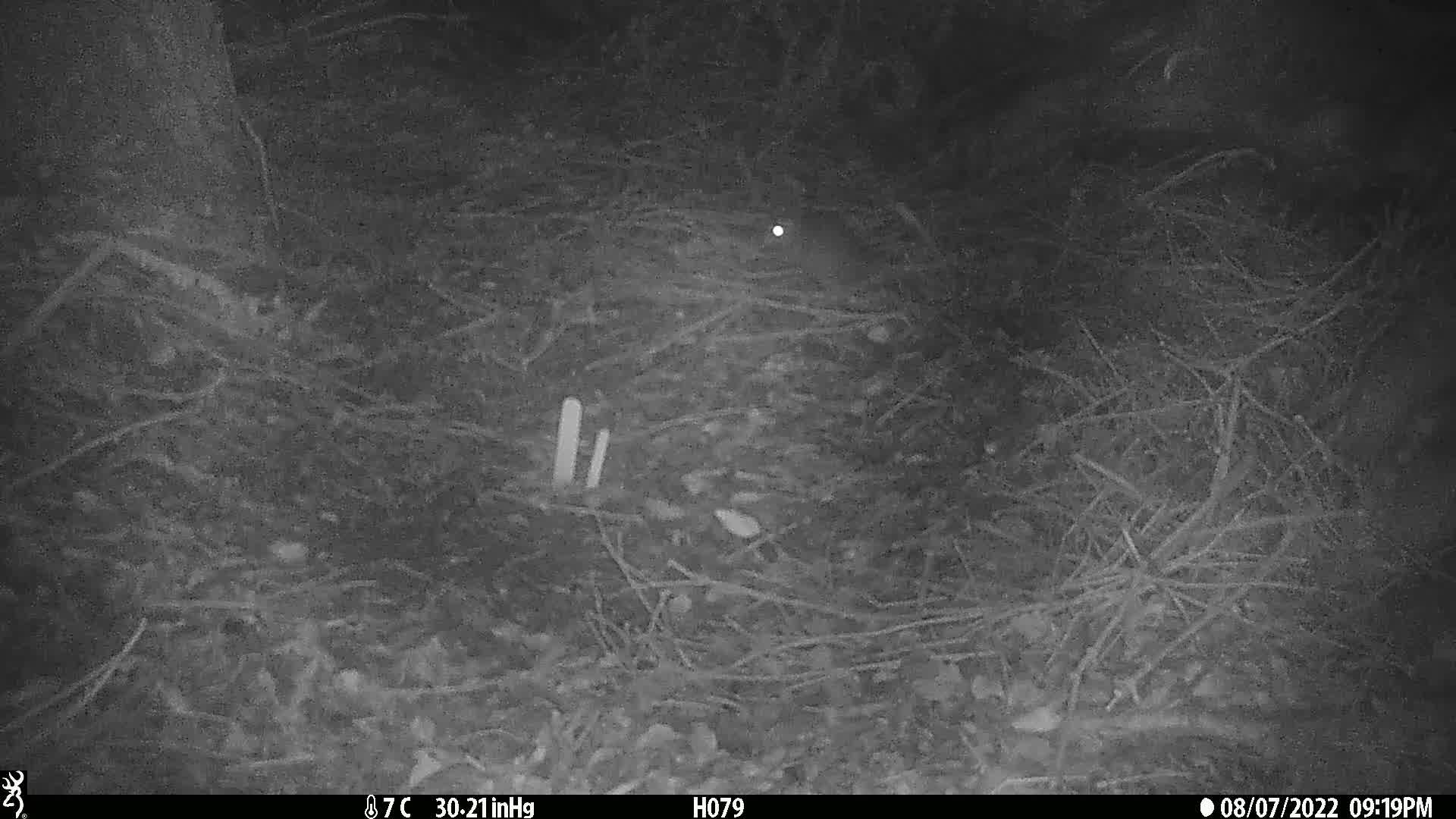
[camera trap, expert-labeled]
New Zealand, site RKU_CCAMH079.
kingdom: Animalia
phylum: Chordata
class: Mammalia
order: Rodentia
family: Muridae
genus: Rattus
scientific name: Rattus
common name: rat